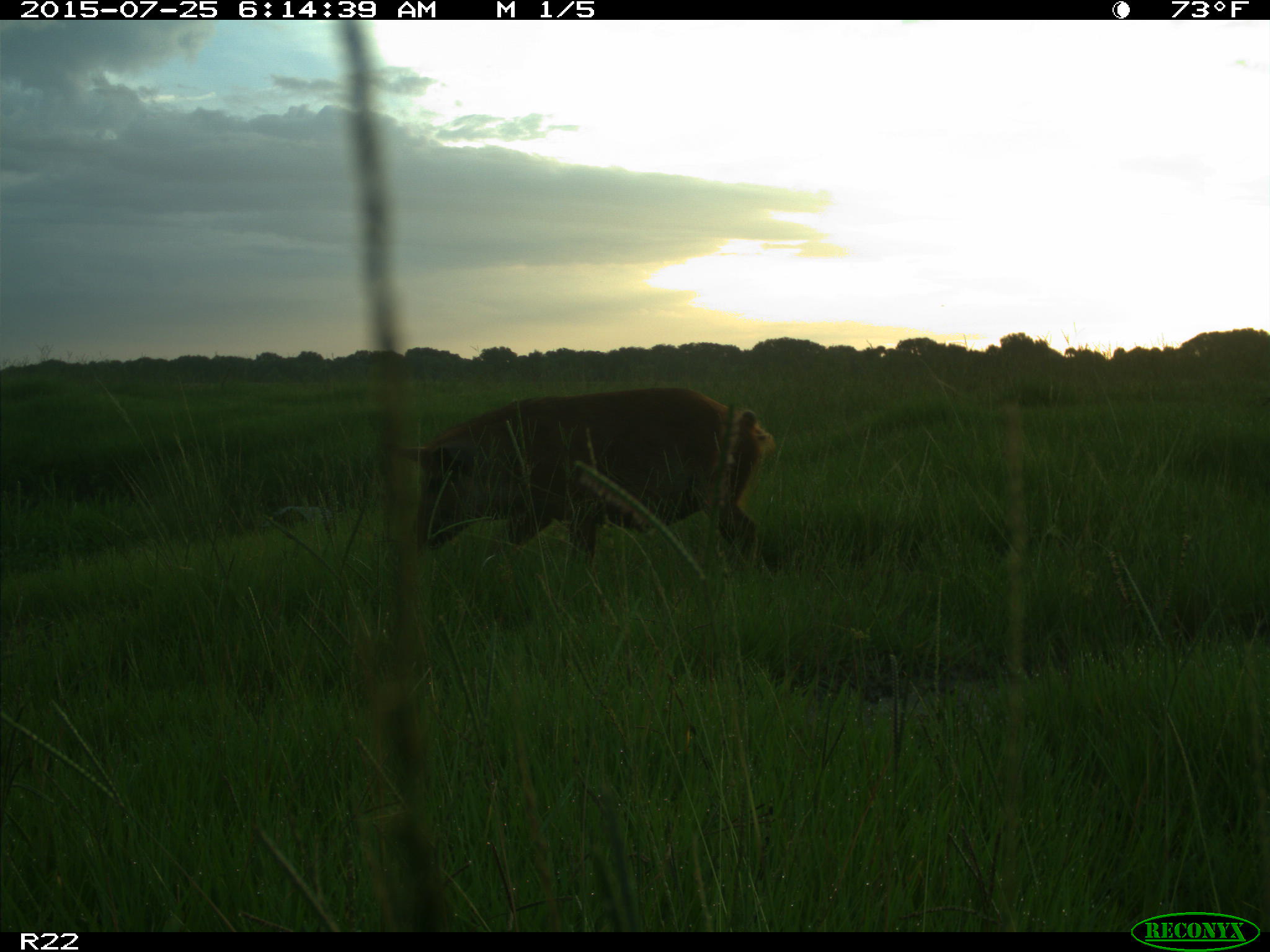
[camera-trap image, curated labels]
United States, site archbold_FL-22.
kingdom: Animalia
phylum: Chordata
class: Mammalia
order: Artiodactyla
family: Bovidae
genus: Bos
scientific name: Bos taurus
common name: domestic cow